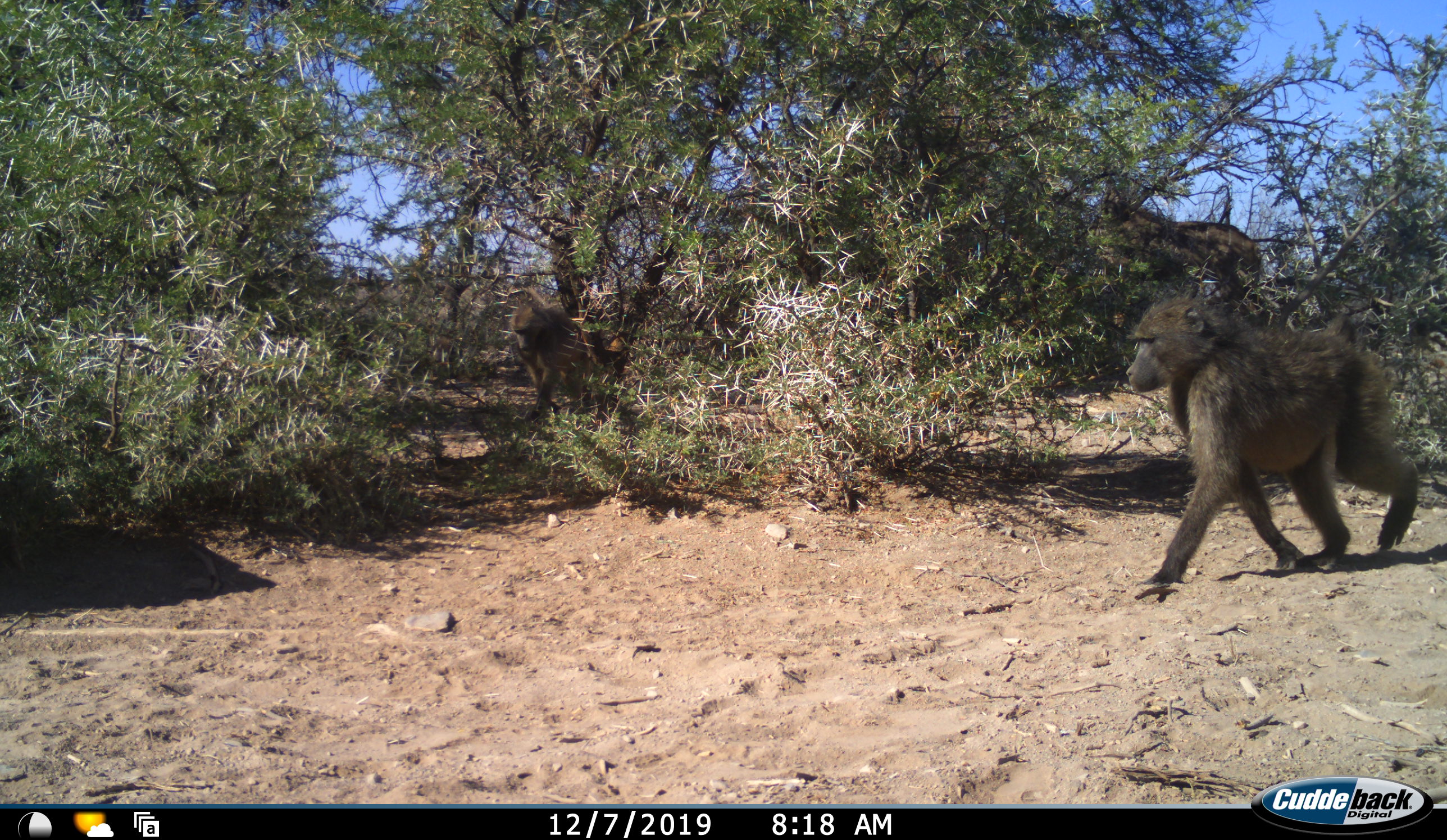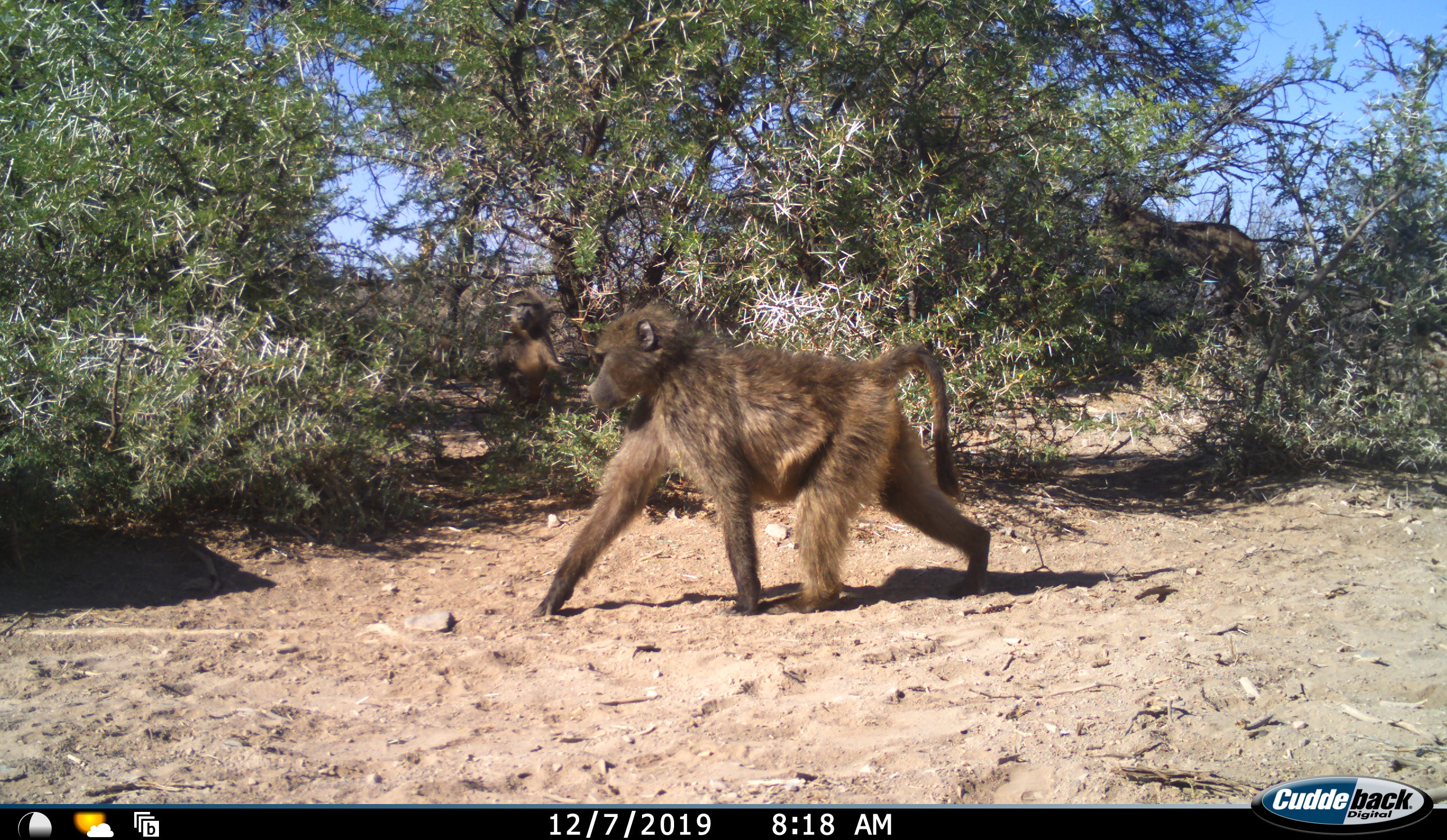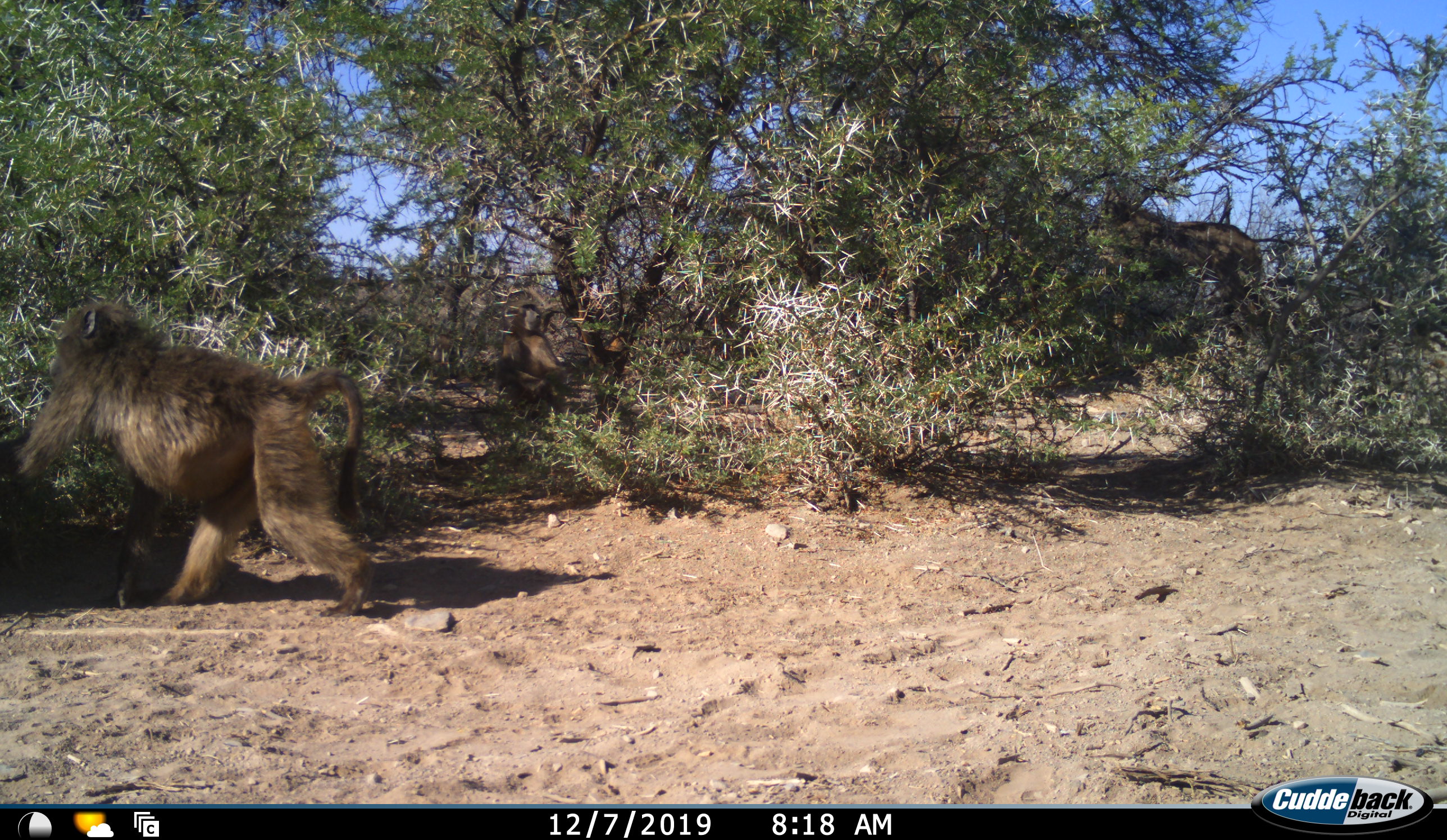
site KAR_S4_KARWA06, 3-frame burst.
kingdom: Animalia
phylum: Chordata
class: Mammalia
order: Primates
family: Cercopithecidae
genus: Papio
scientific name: Papio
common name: baboon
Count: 2.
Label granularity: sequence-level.